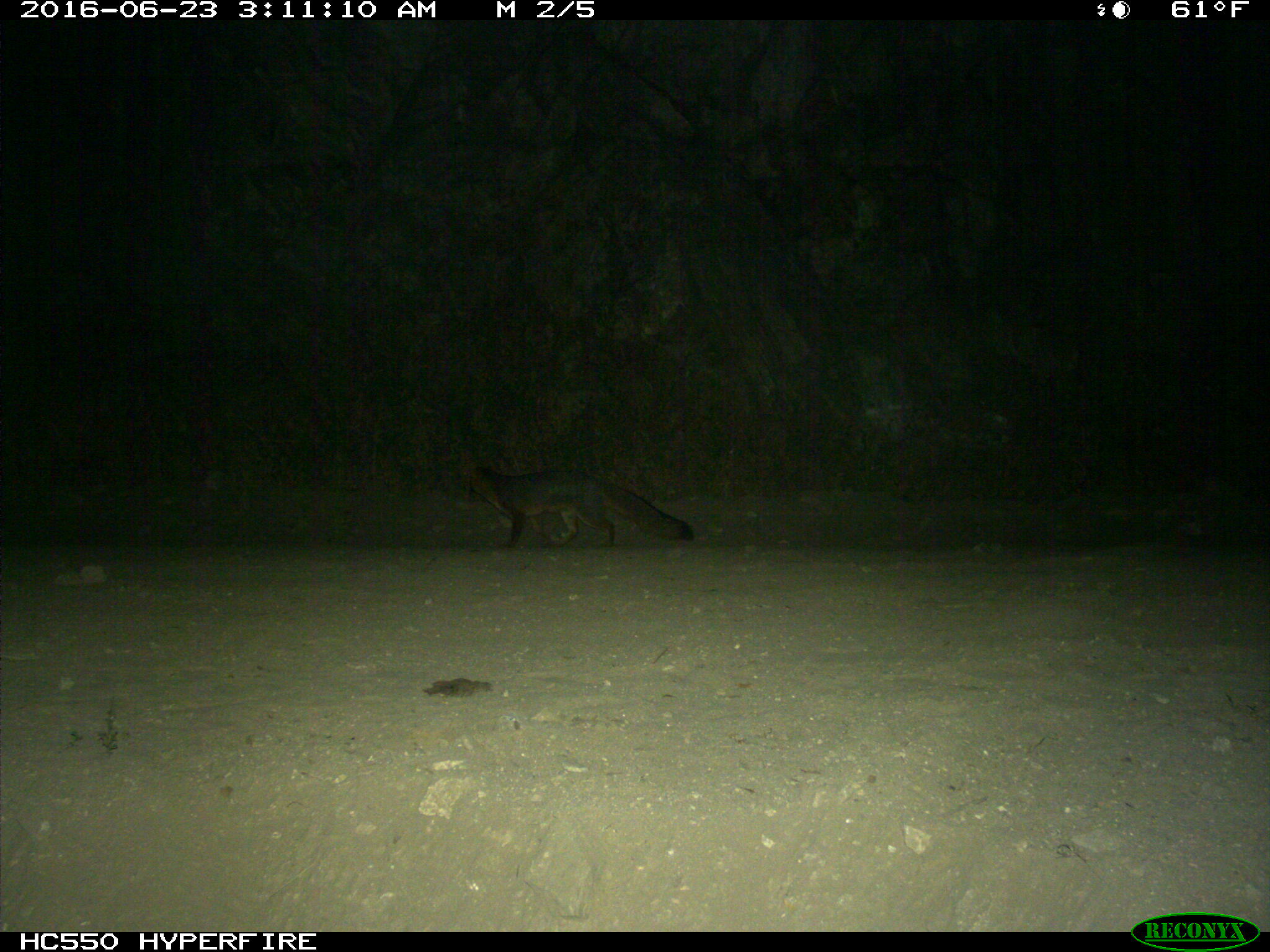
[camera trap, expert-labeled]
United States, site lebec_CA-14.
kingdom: Animalia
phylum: Chordata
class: Mammalia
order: Carnivora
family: Canidae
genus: Urocyon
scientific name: Urocyon cinereoargenteus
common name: gray fox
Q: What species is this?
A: Urocyon cinereoargenteus (gray fox).